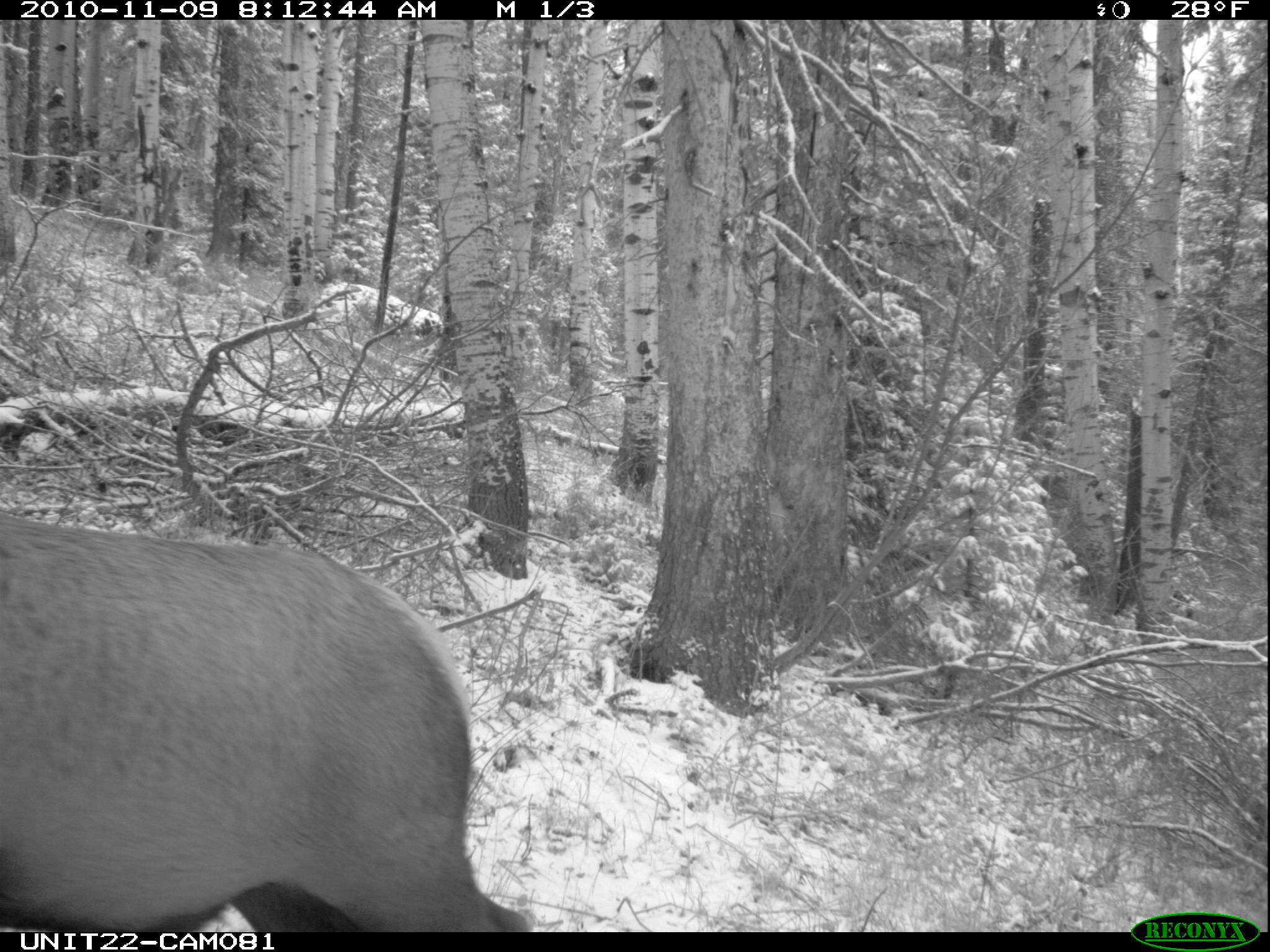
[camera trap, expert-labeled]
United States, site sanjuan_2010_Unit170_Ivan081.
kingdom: Animalia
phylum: Chordata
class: Mammalia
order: Artiodactyla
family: Cervidae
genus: Cervus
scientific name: Cervus elaphus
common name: red deer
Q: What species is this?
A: Cervus elaphus (red deer).